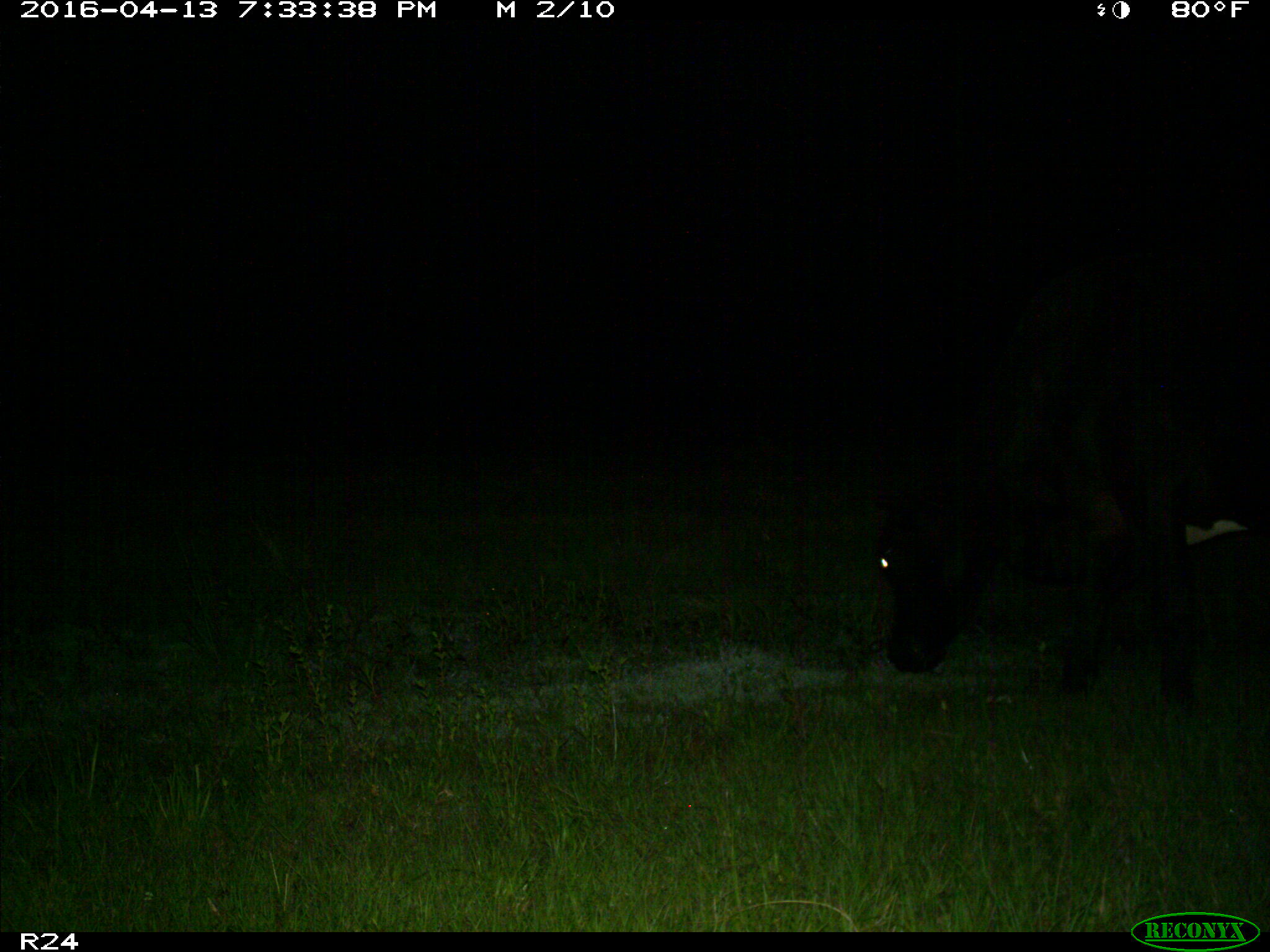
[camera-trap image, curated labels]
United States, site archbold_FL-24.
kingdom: Animalia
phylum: Chordata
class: Mammalia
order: Artiodactyla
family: Bovidae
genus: Bos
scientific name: Bos taurus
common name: domestic cow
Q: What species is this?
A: Bos taurus (domestic cow).